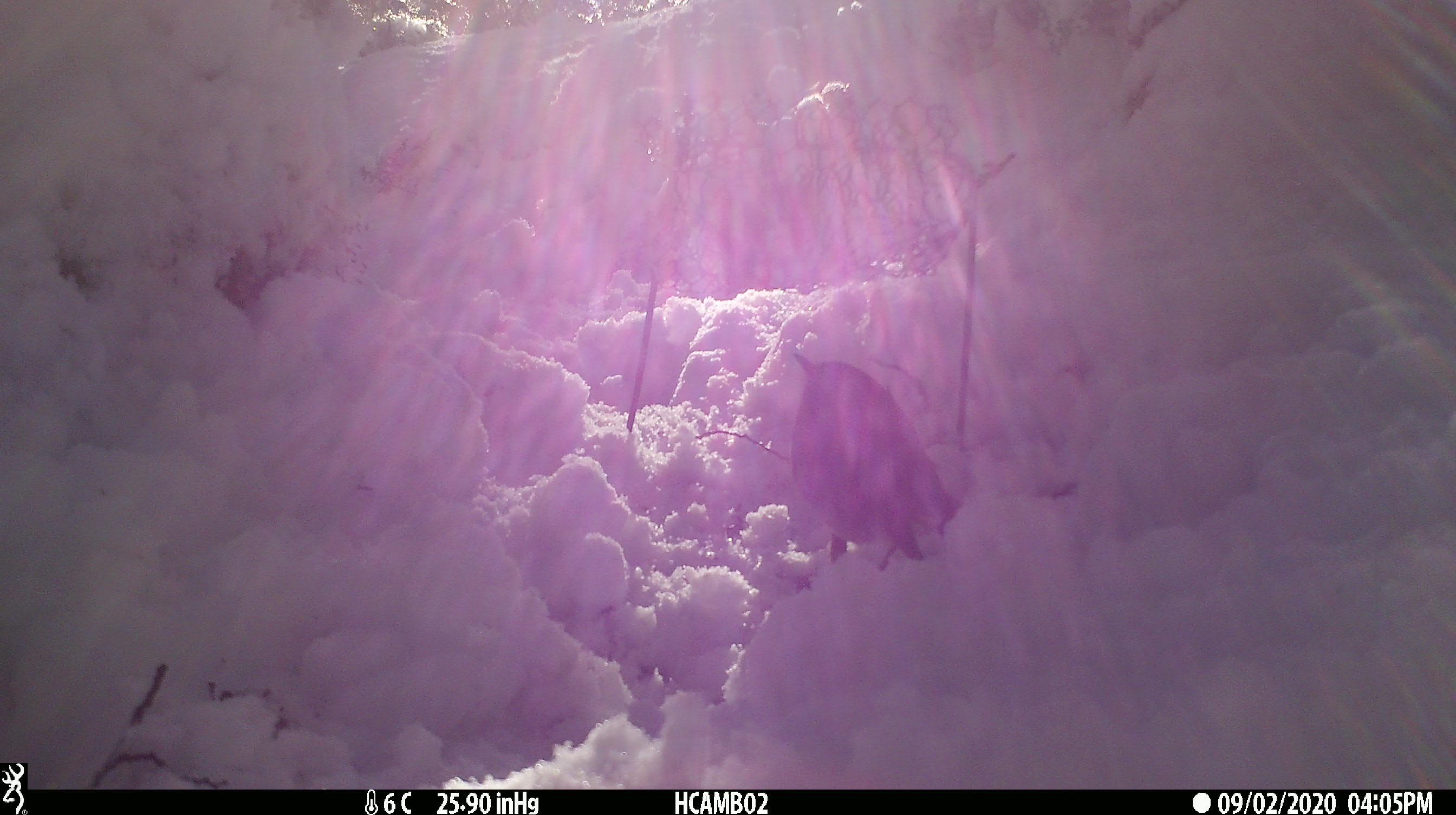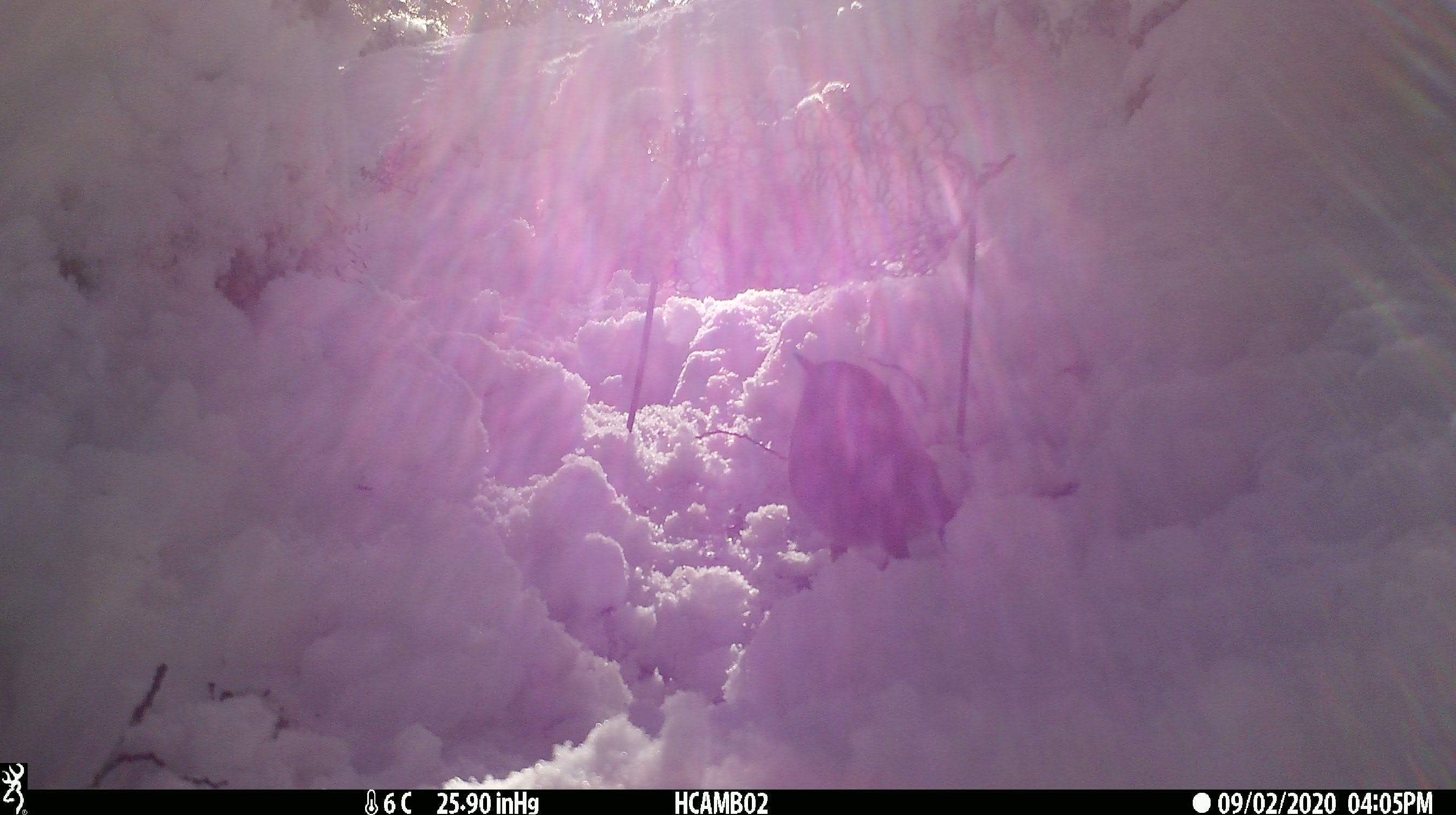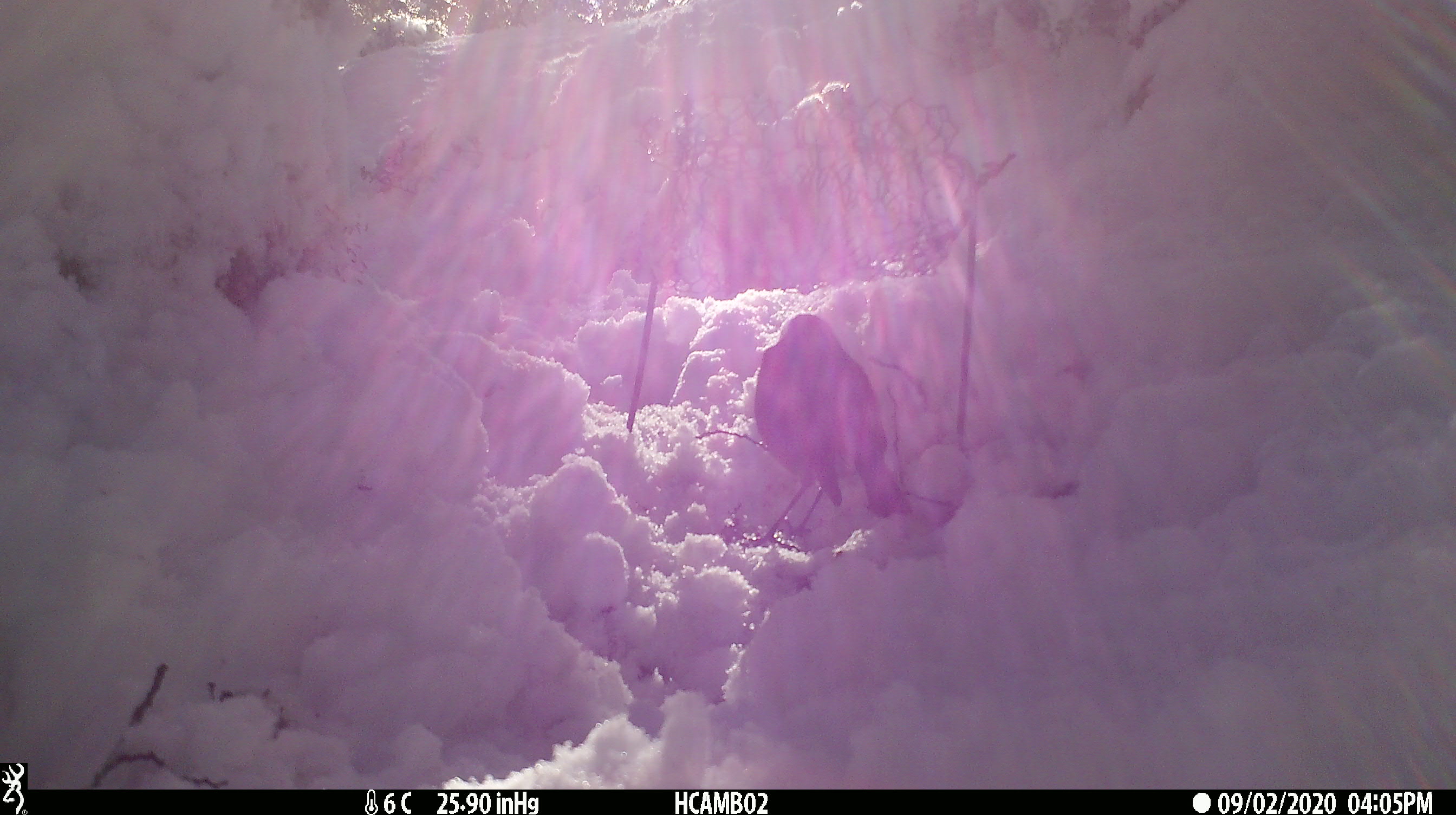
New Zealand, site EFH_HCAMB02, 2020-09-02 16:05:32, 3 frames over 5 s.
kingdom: Animalia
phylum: Chordata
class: Aves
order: Passeriformes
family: Petroicidae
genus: Petroica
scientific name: Petroica australis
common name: new zealand robin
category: robin